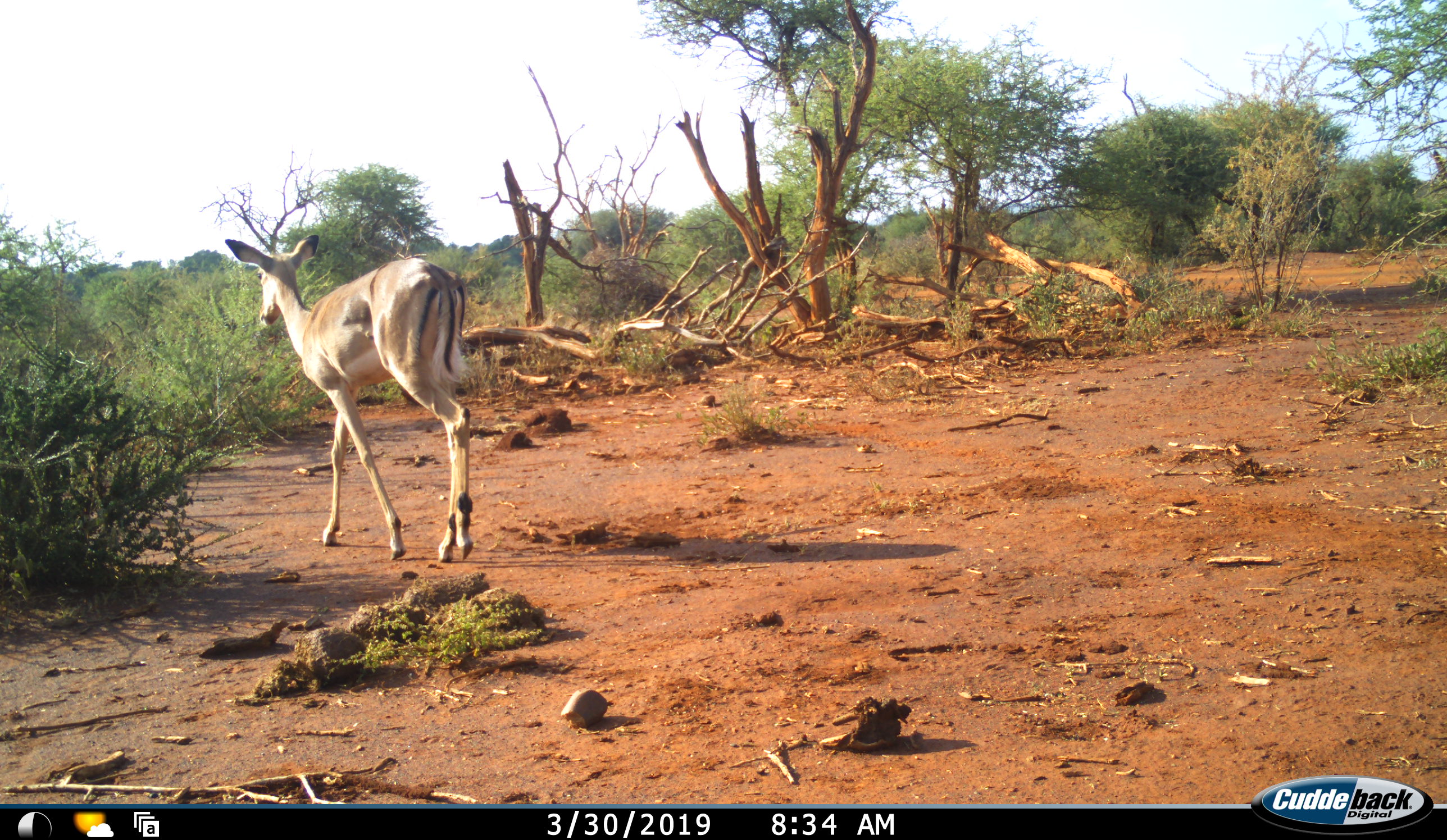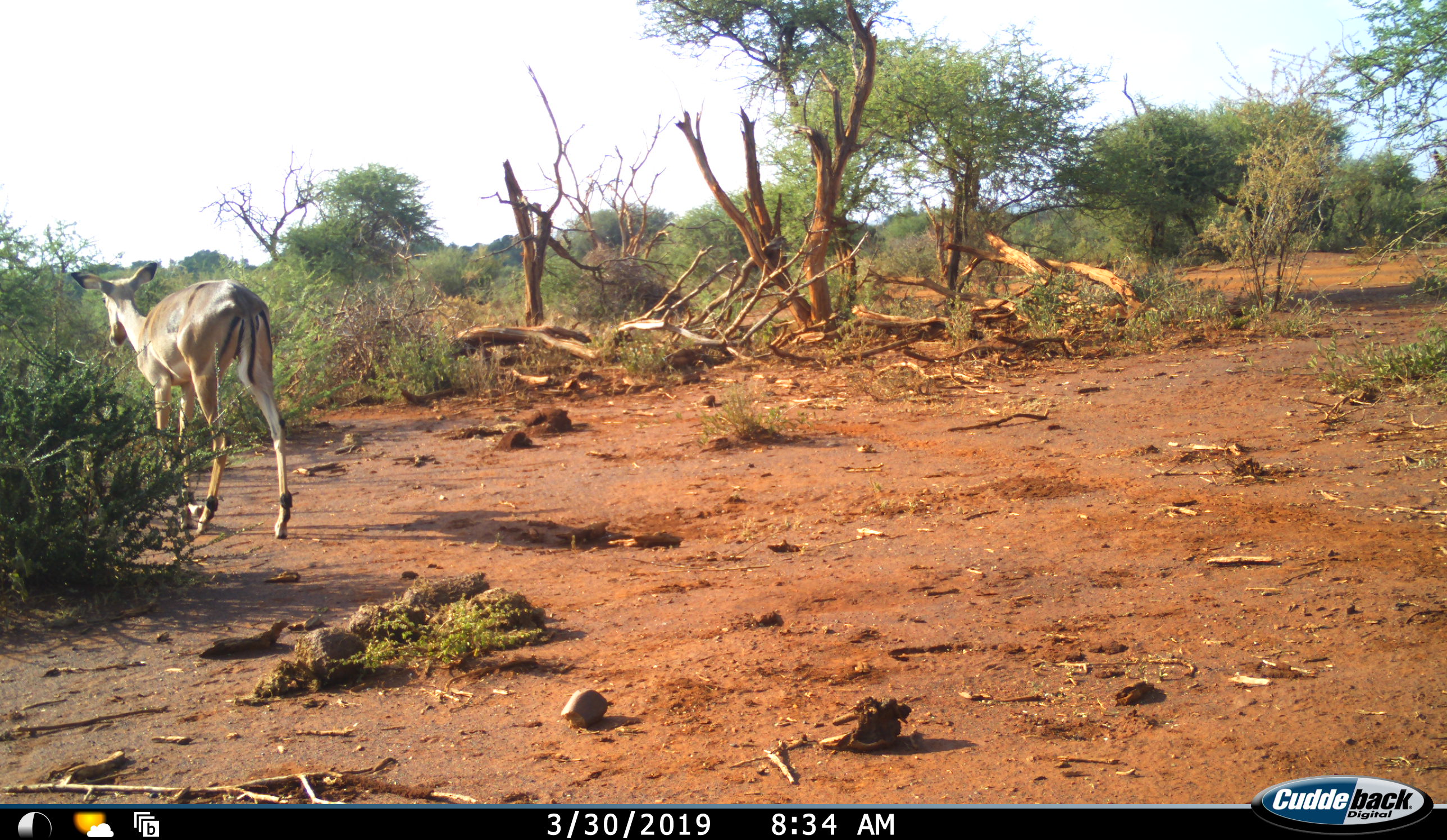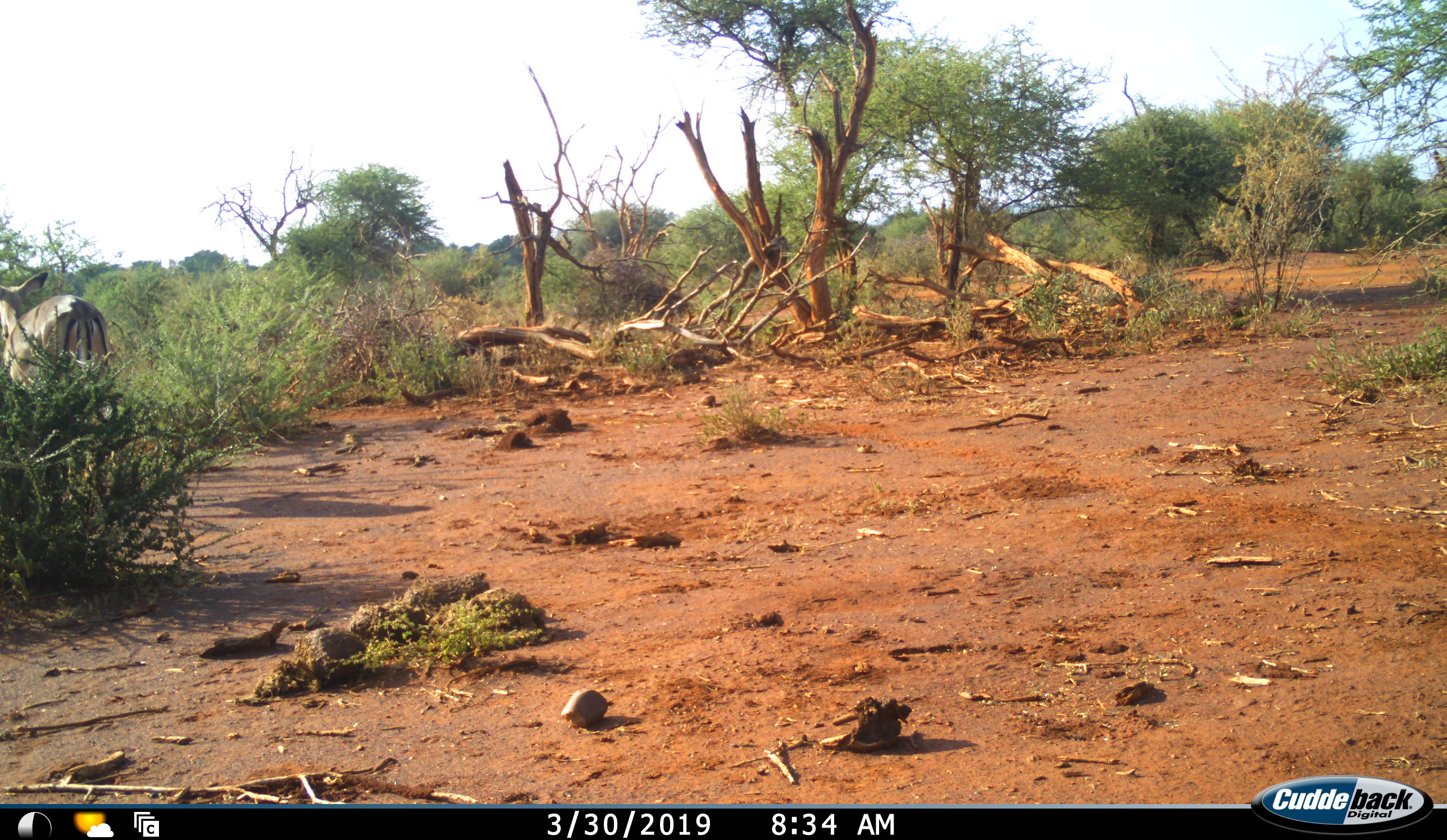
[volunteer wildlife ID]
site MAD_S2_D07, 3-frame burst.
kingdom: Animalia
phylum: Chordata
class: Mammalia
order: Artiodactyla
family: Bovidae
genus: Aepyceros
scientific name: Aepyceros melampus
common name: impala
Impala (Aepyceros melampus), count 1. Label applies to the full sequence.